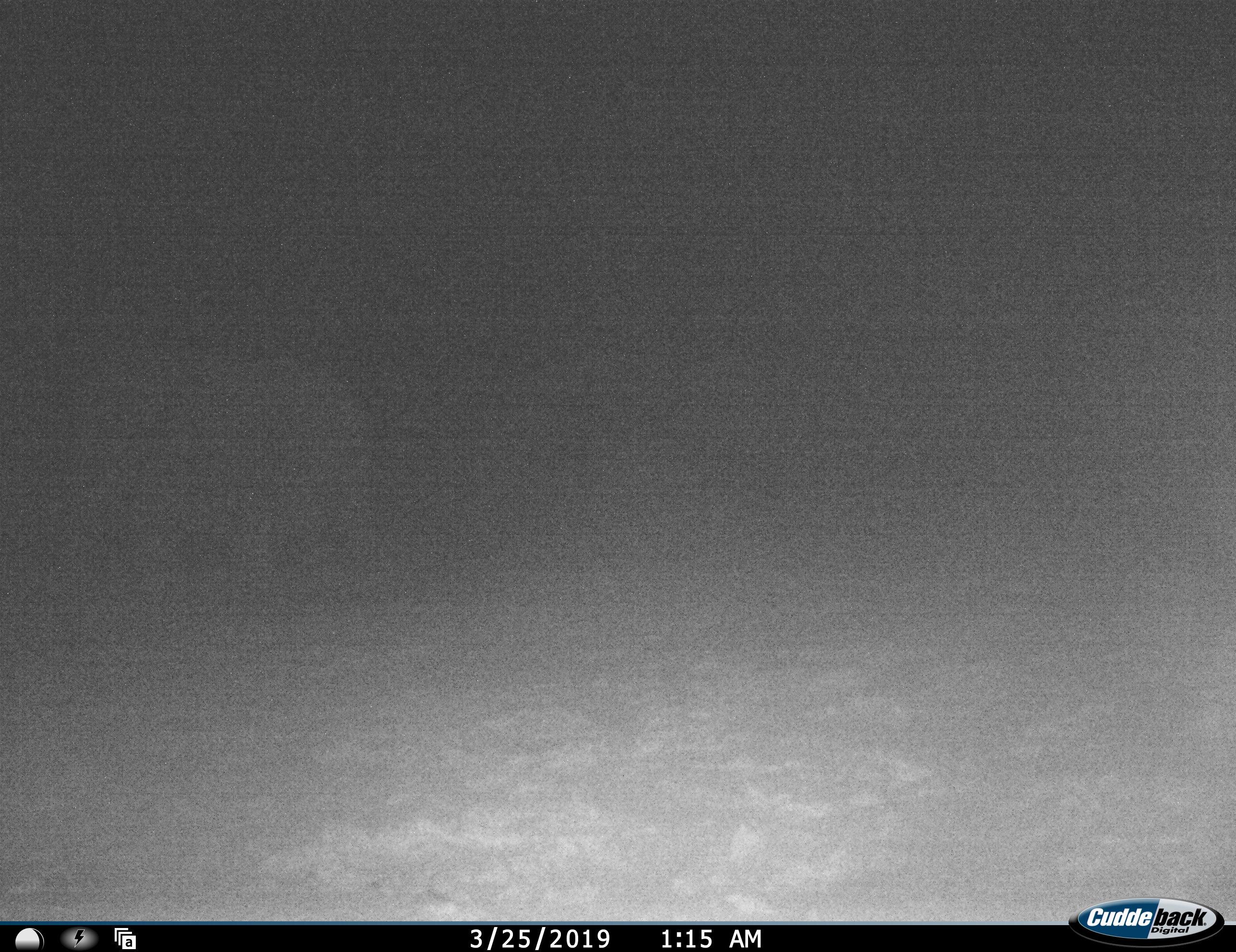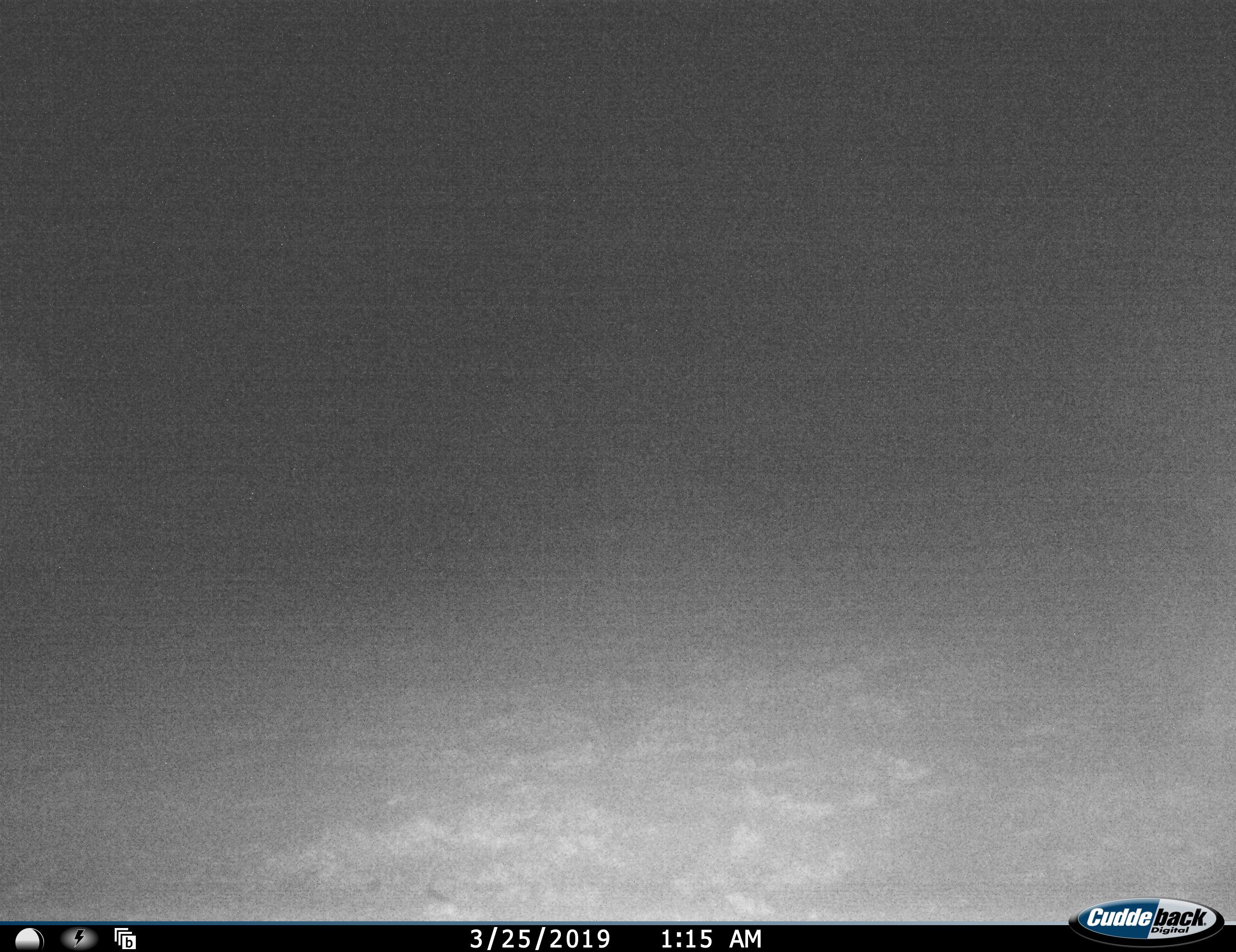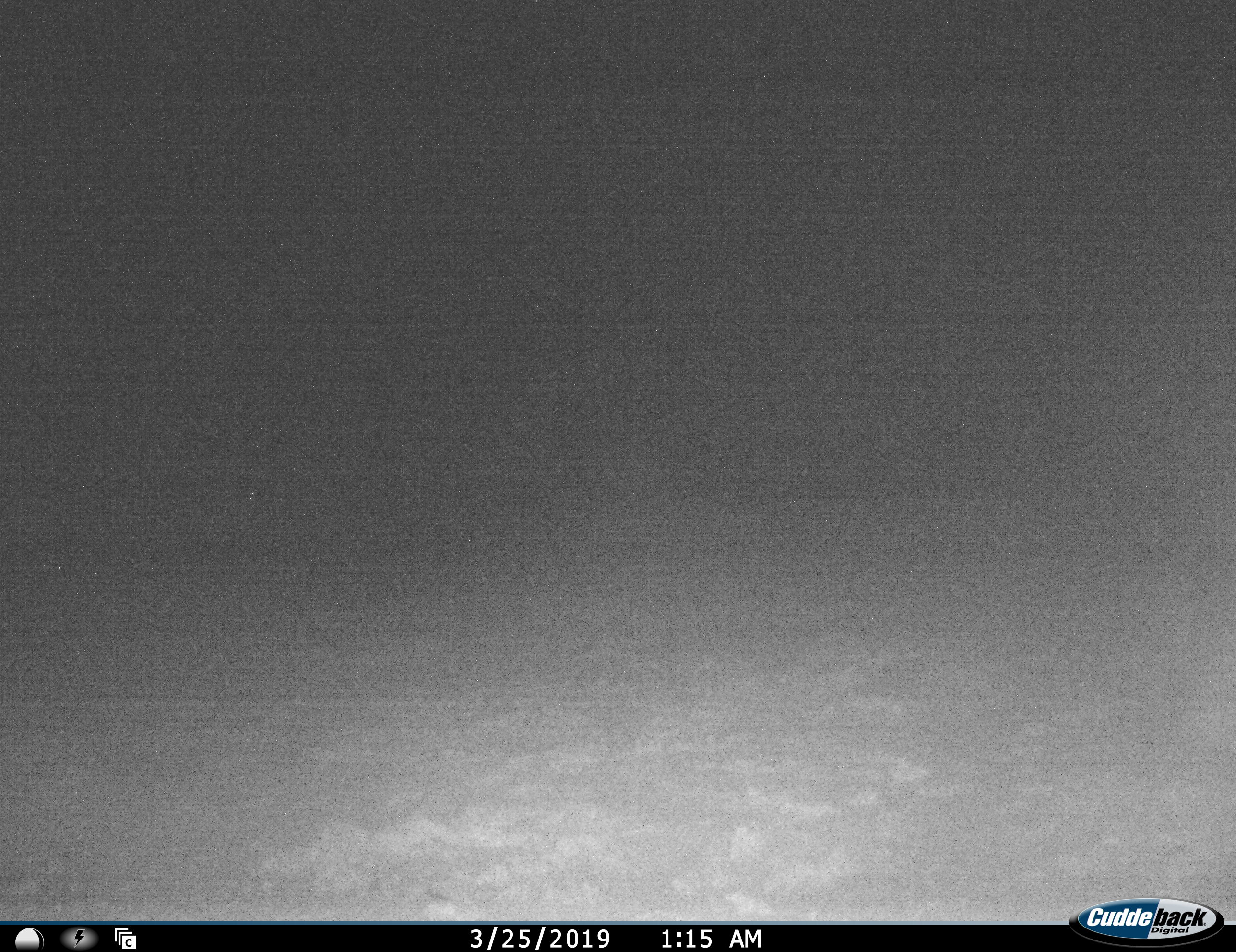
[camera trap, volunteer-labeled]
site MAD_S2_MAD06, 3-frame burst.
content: unidentified animal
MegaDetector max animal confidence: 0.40